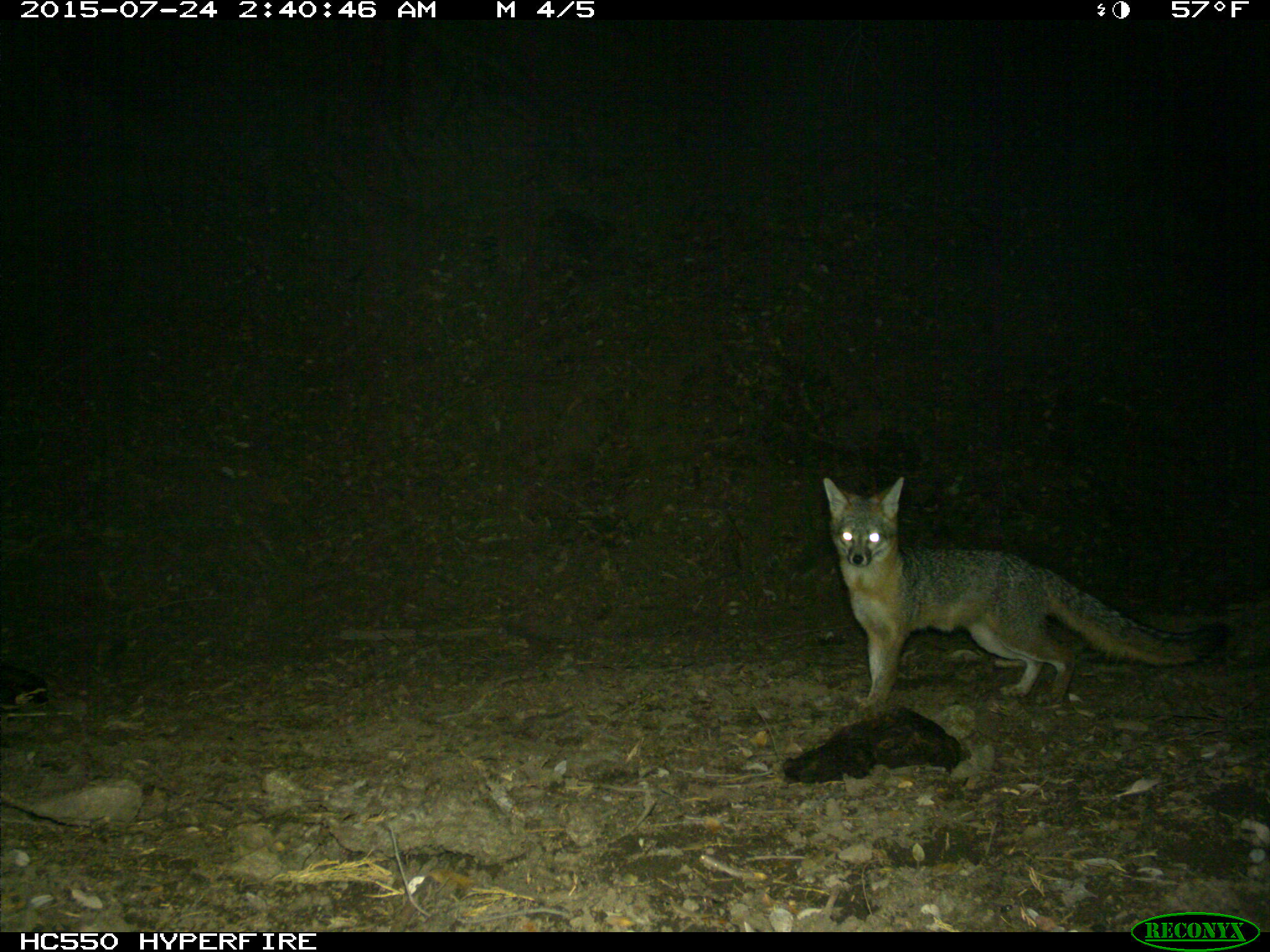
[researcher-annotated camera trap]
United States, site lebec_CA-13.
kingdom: Animalia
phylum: Chordata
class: Mammalia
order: Carnivora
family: Canidae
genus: Urocyon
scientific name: Urocyon cinereoargenteus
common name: gray fox